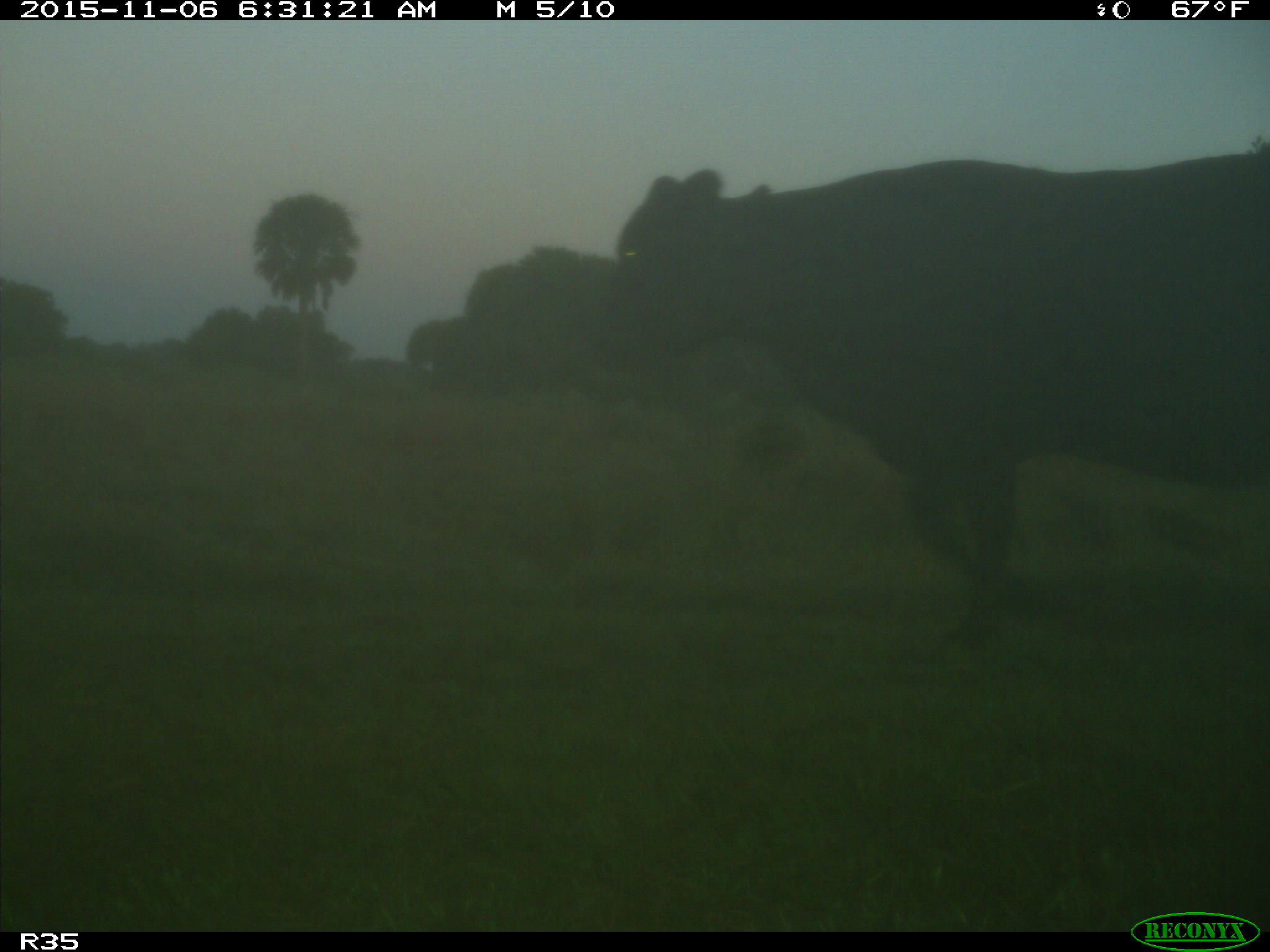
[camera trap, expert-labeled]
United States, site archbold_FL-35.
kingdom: Animalia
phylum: Chordata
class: Mammalia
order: Artiodactyla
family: Bovidae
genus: Bos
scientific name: Bos taurus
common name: domestic cow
Bos taurus (domestic cow).